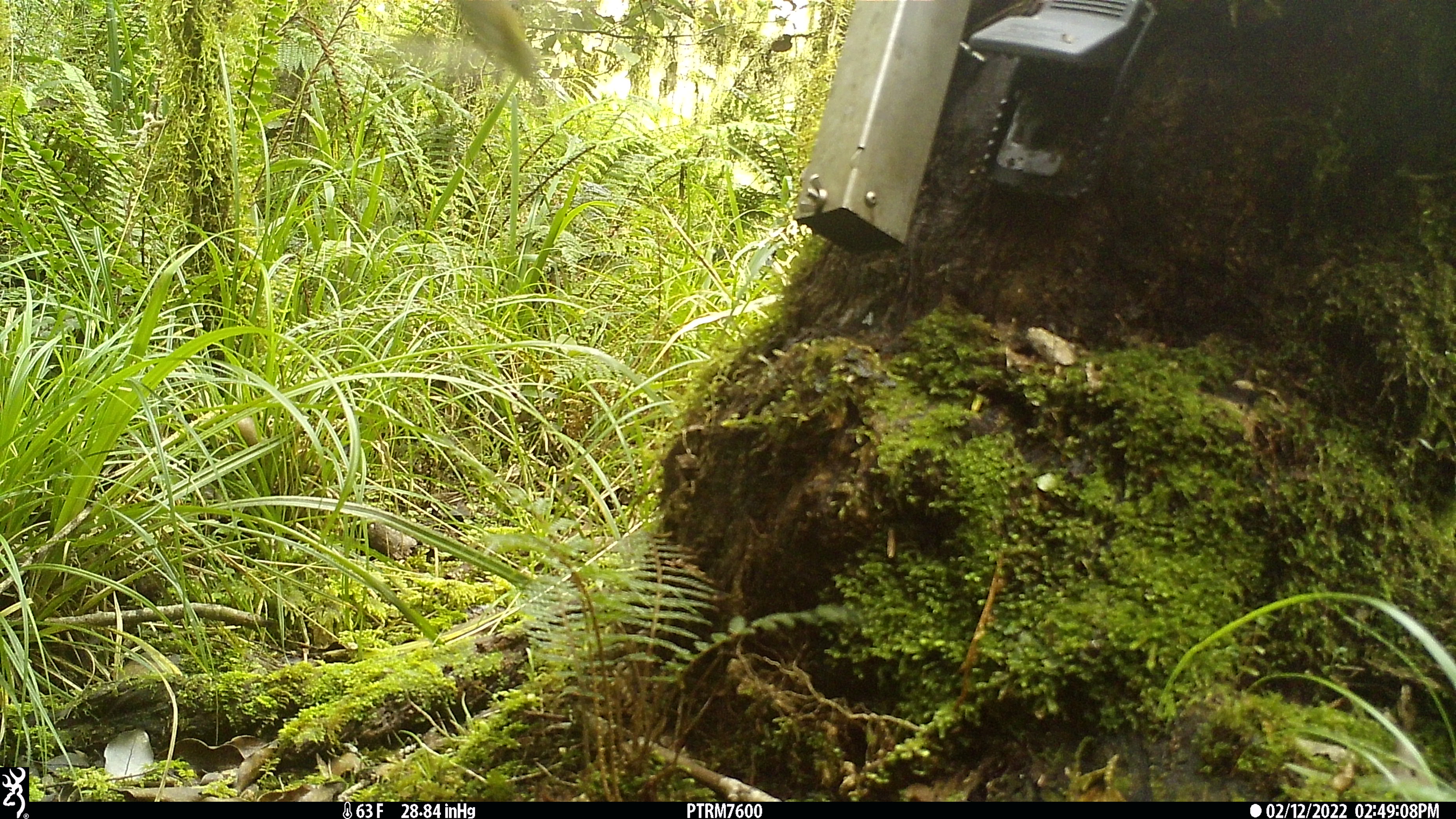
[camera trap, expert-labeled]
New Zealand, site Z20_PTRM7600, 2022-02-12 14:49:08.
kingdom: Animalia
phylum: Chordata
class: Aves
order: Passeriformes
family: Zosteropidae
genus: Zosterops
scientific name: Zosterops lateralis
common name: silvereye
Silvereye (Zosterops lateralis).